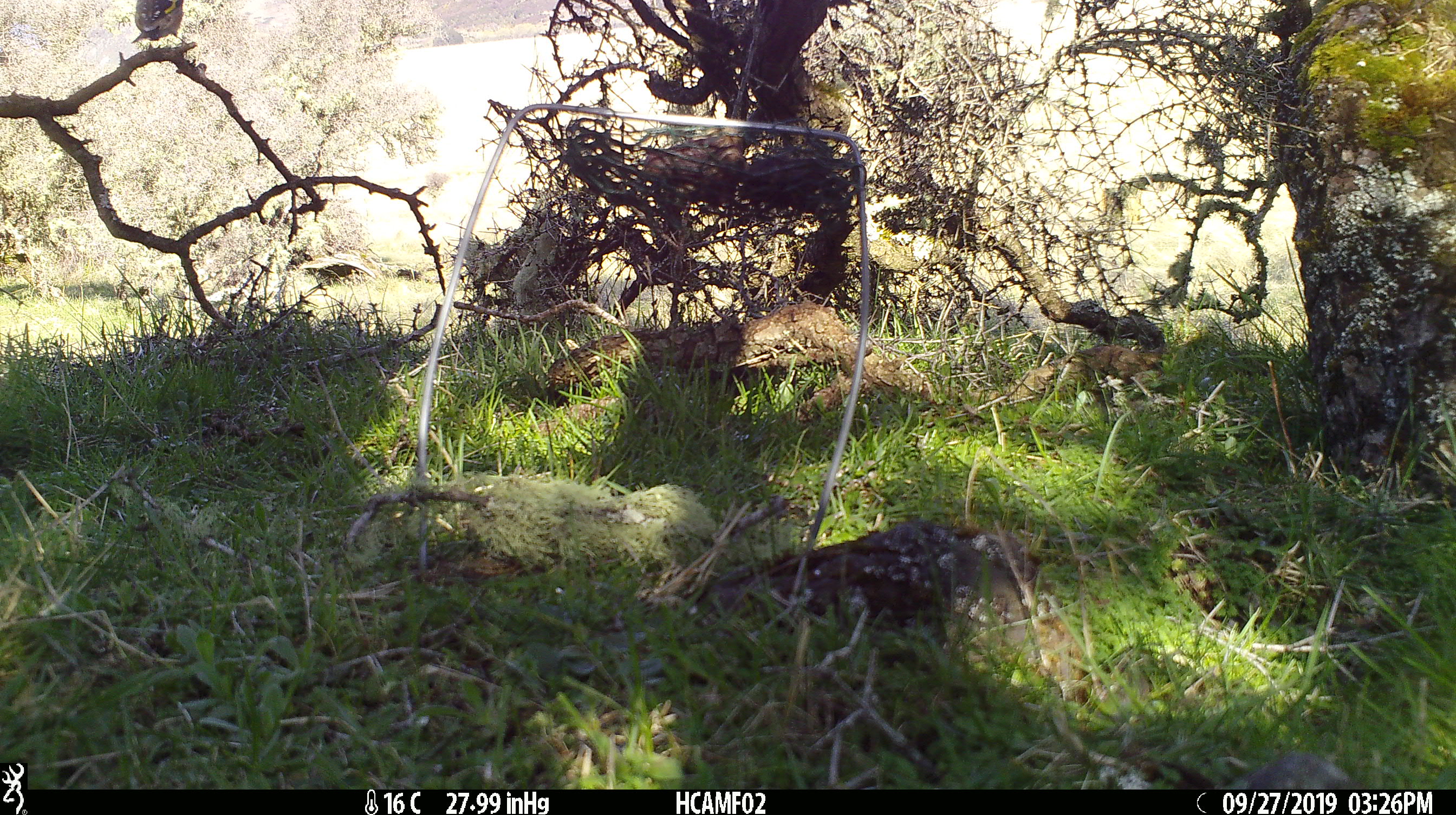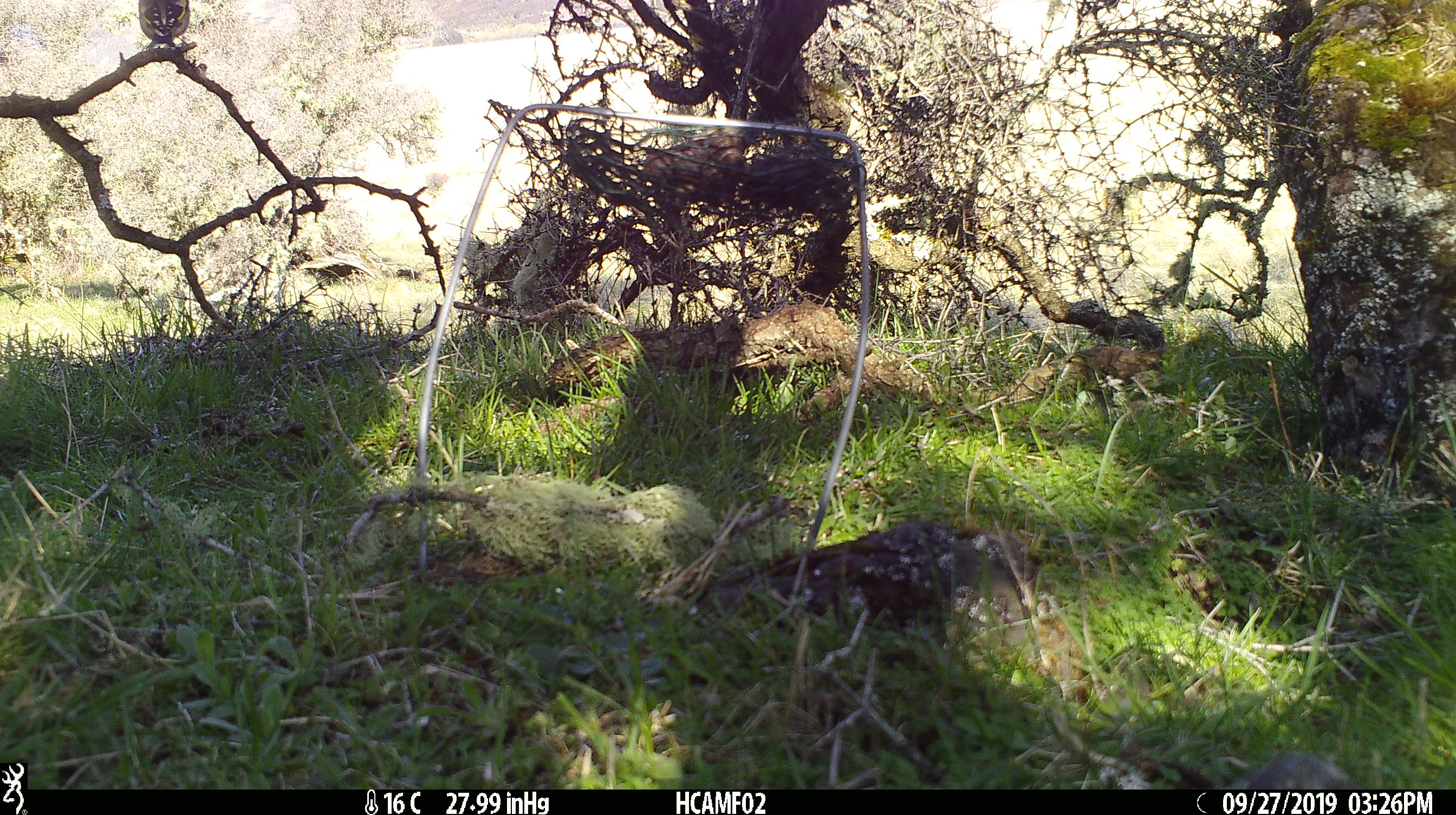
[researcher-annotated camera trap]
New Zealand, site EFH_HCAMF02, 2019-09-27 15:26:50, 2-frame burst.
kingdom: Animalia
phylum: Chordata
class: Aves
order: Passeriformes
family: Fringillidae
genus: Carduelis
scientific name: Carduelis carduelis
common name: european goldfinch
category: goldfinch